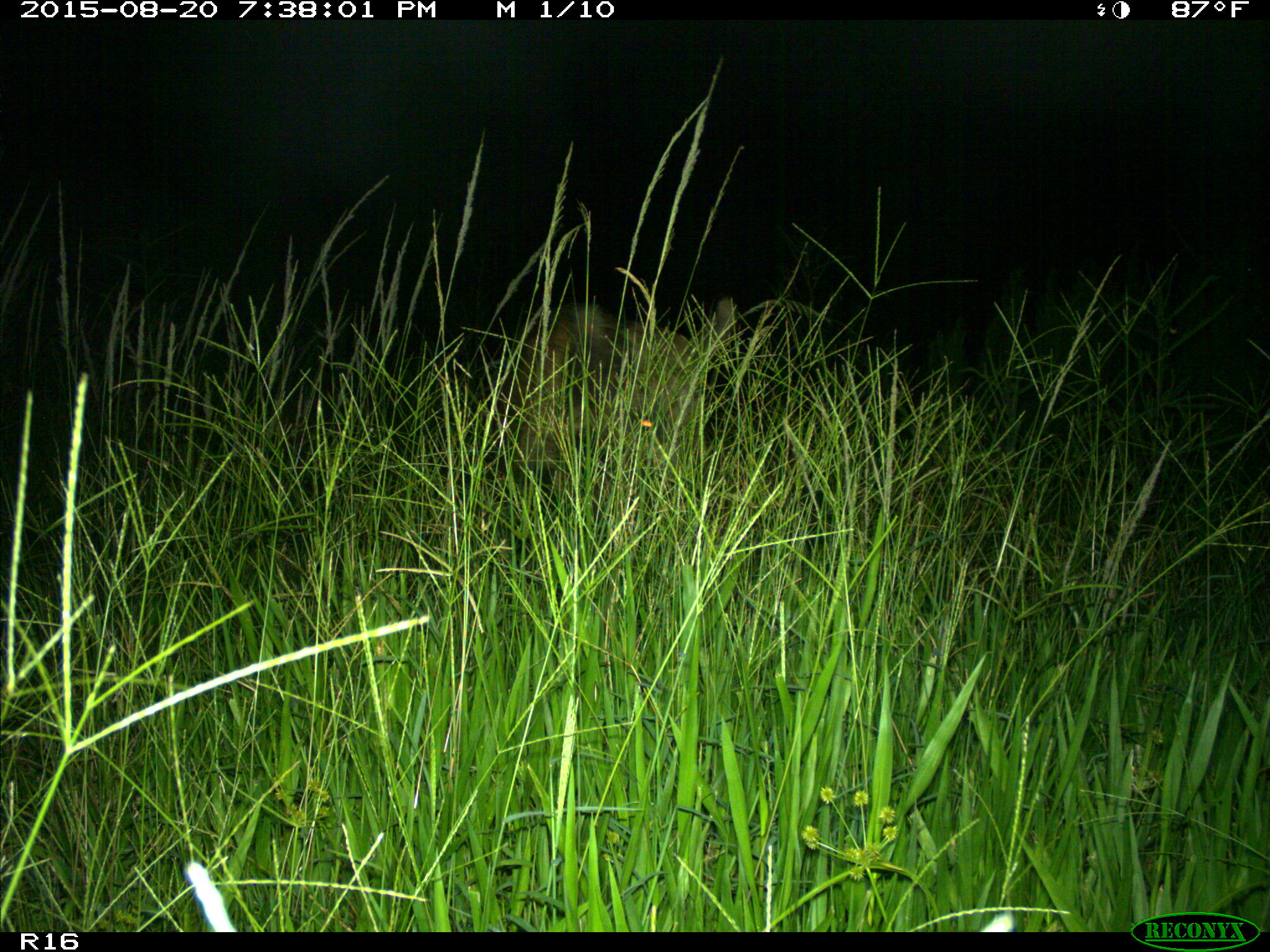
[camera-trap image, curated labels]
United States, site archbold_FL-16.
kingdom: Animalia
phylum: Chordata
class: Mammalia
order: Artiodactyla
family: Suidae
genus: Sus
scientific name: Sus scrofa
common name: wild boar